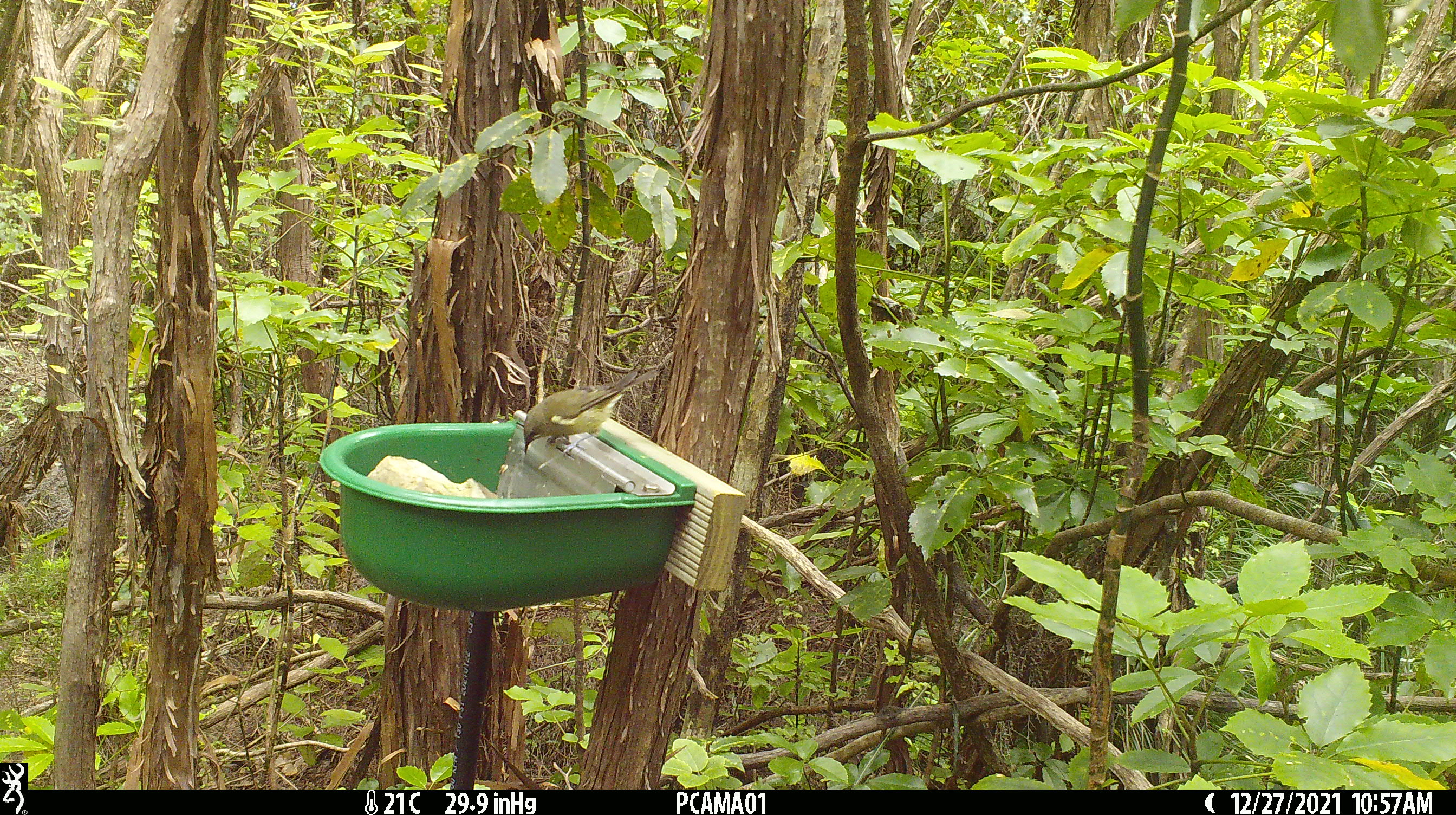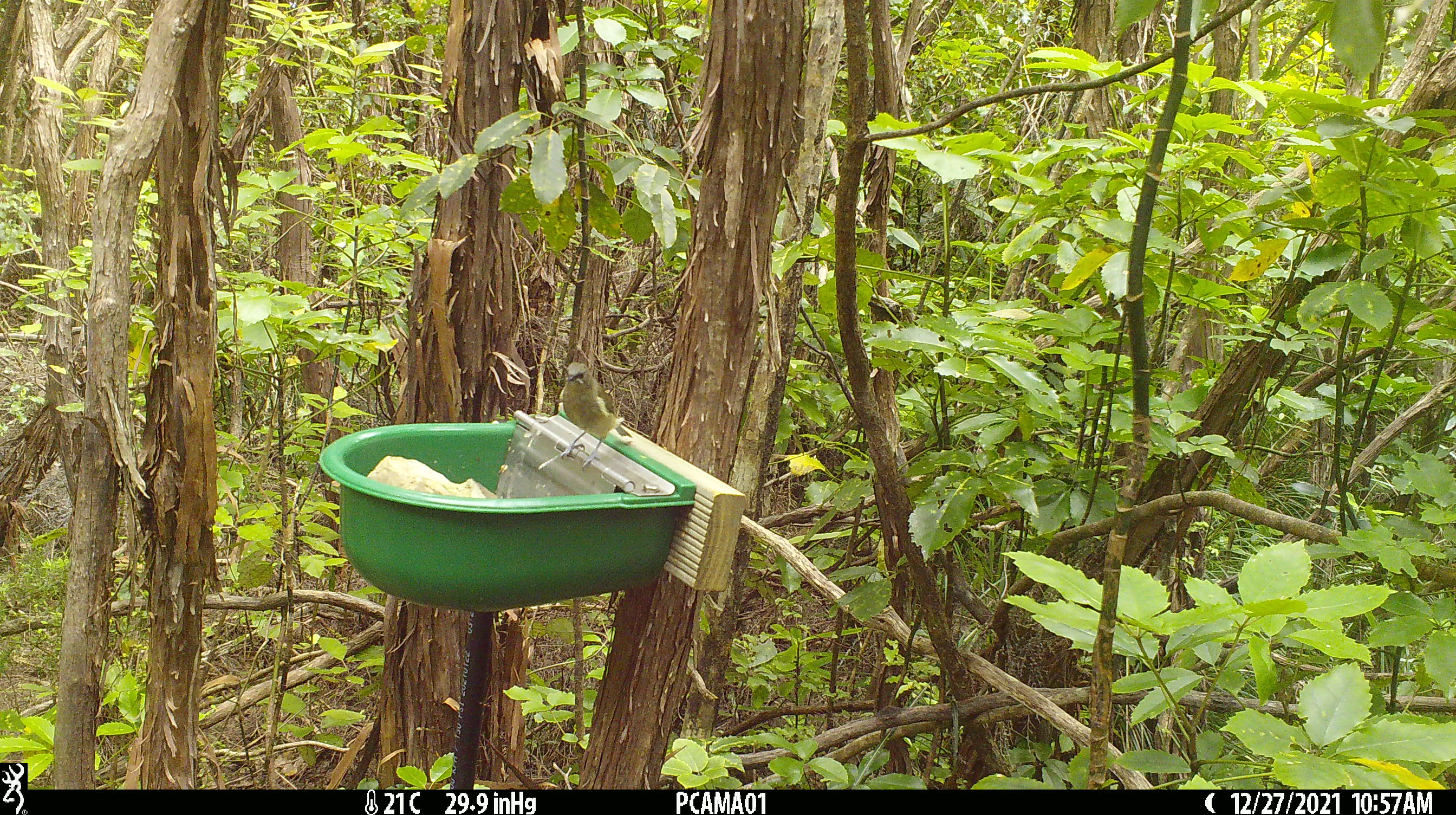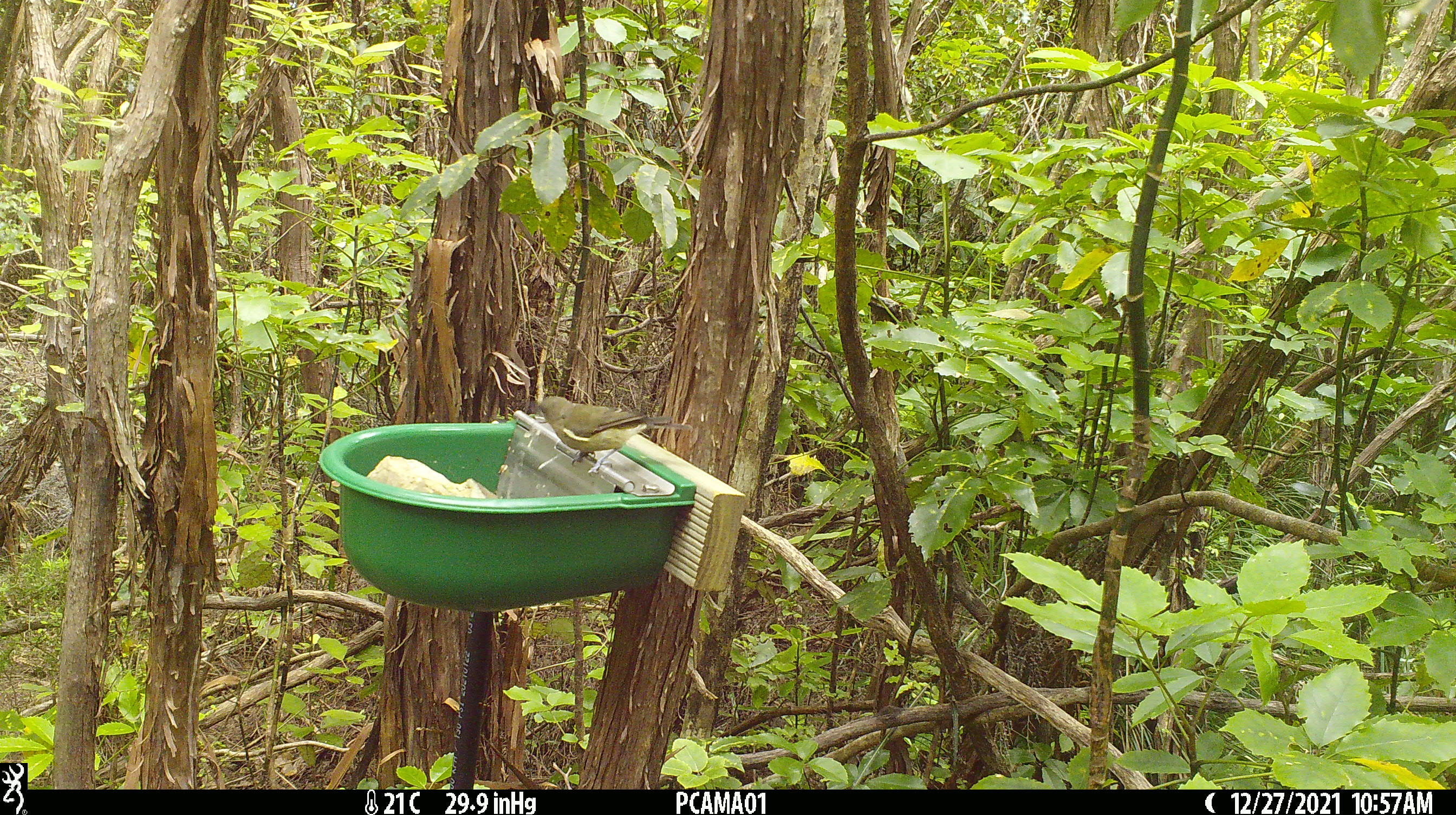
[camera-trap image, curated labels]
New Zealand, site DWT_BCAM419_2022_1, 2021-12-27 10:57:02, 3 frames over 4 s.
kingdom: Animalia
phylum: Chordata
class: Aves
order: Passeriformes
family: Meliphagidae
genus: Anthornis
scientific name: Anthornis melanura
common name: new zealand bellbird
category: bellbird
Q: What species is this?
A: Bellbird (new zealand bellbird) (Anthornis melanura).